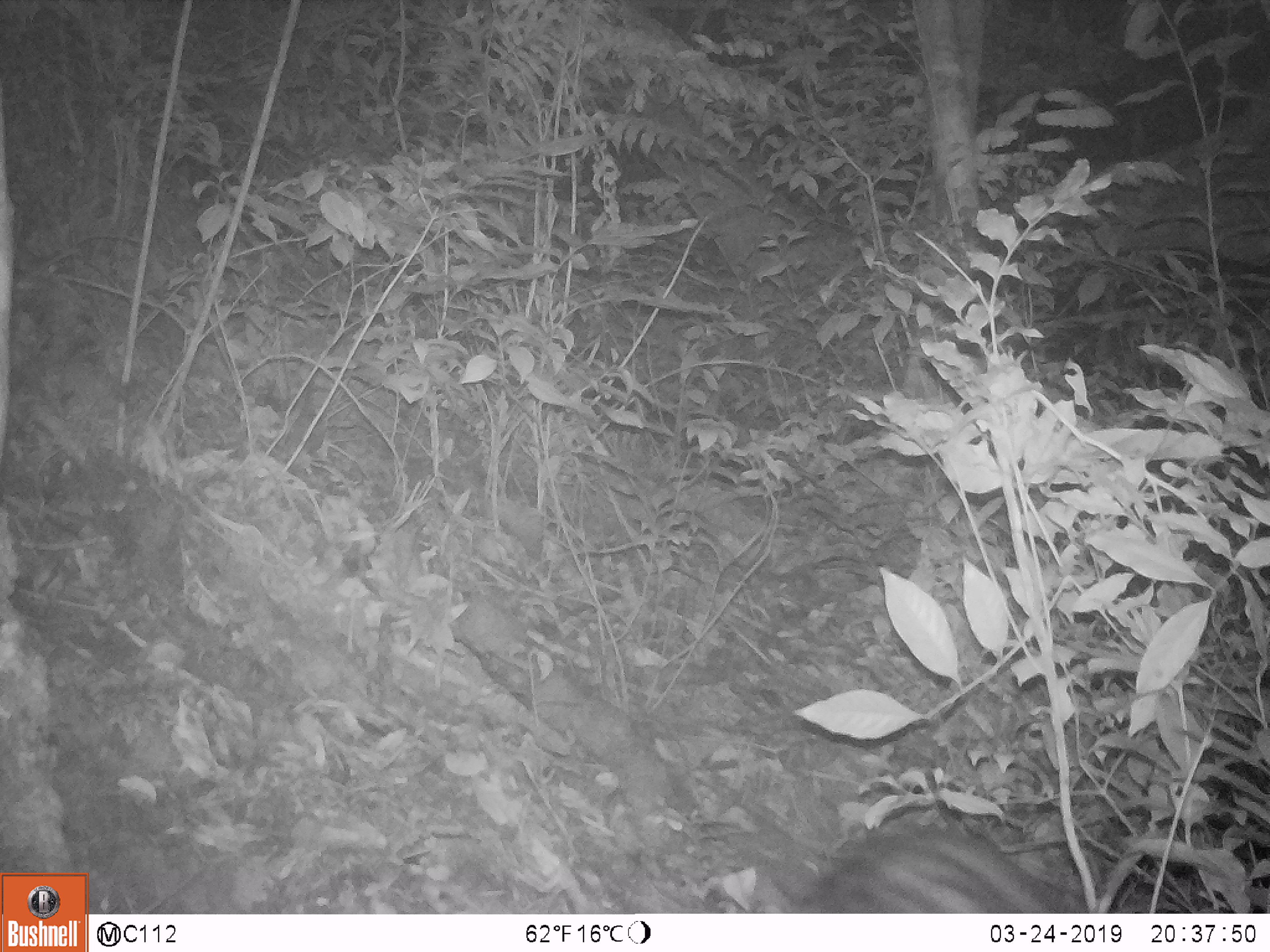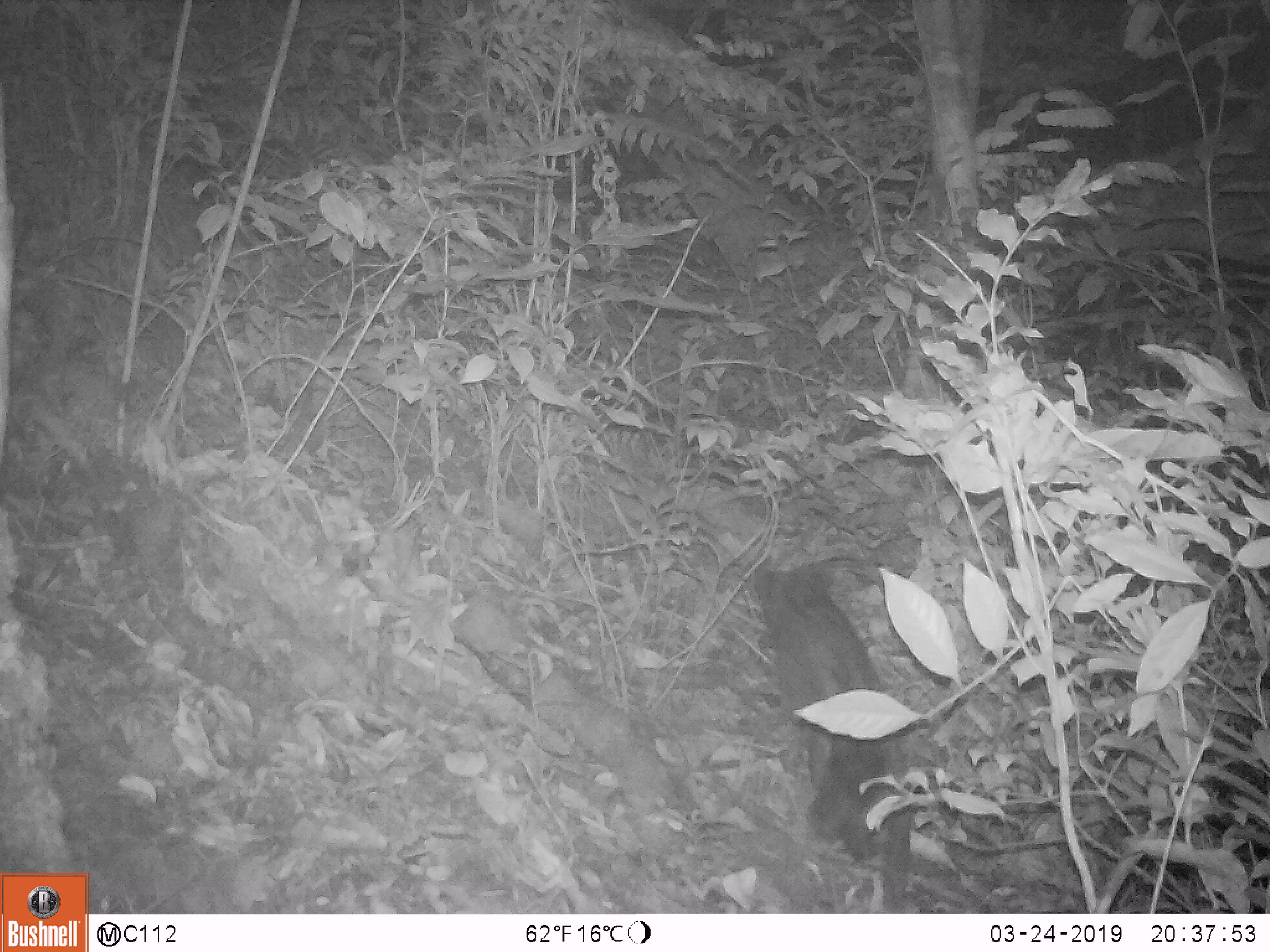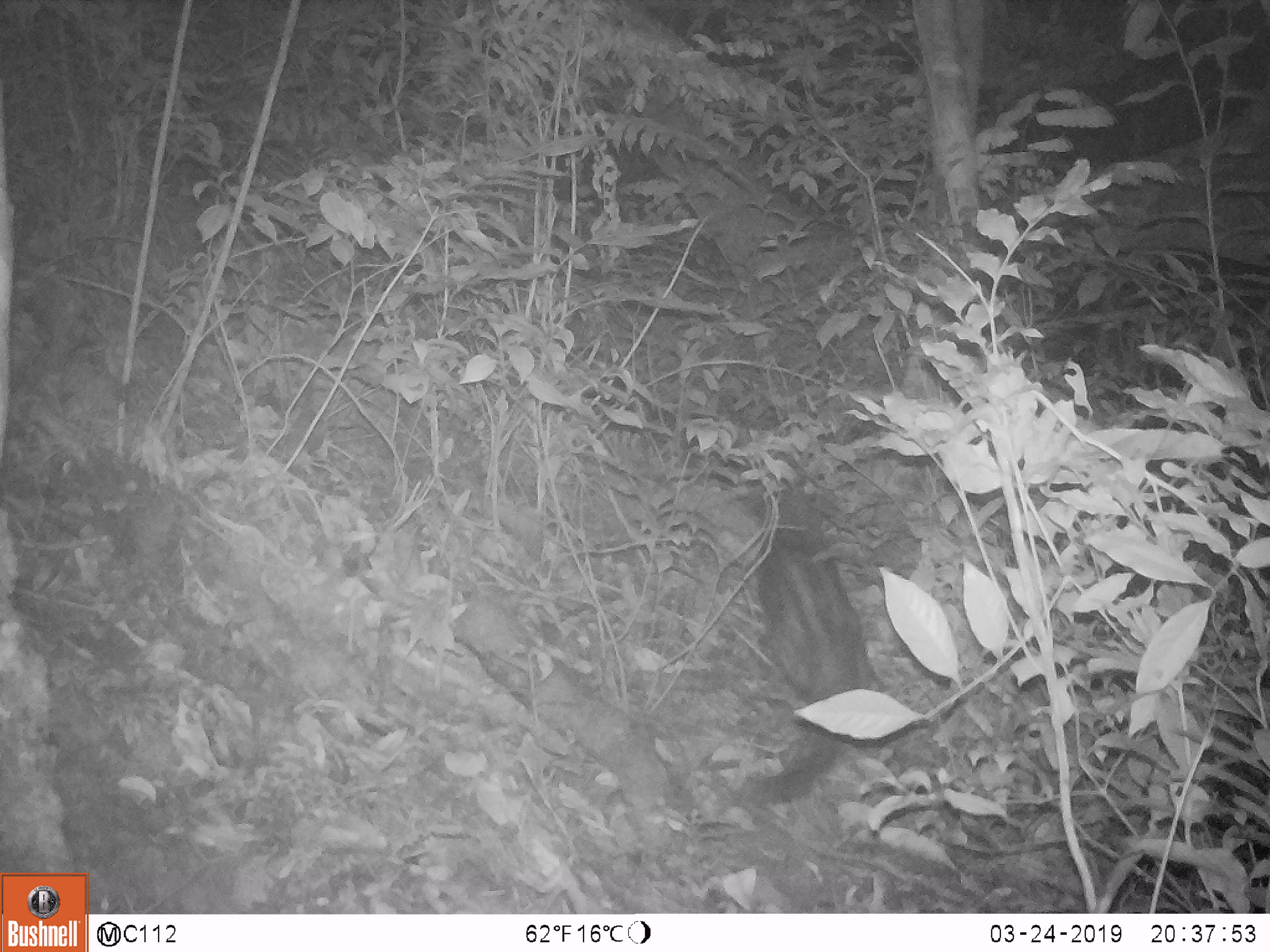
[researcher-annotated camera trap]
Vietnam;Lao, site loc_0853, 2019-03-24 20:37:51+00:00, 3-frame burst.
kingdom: Animalia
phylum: Chordata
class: Mammalia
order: Carnivora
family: Viverridae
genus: Paradoxurus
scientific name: Paradoxurus hermaphroditus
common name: common palm civet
Common palm civet (Paradoxurus hermaphroditus). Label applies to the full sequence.